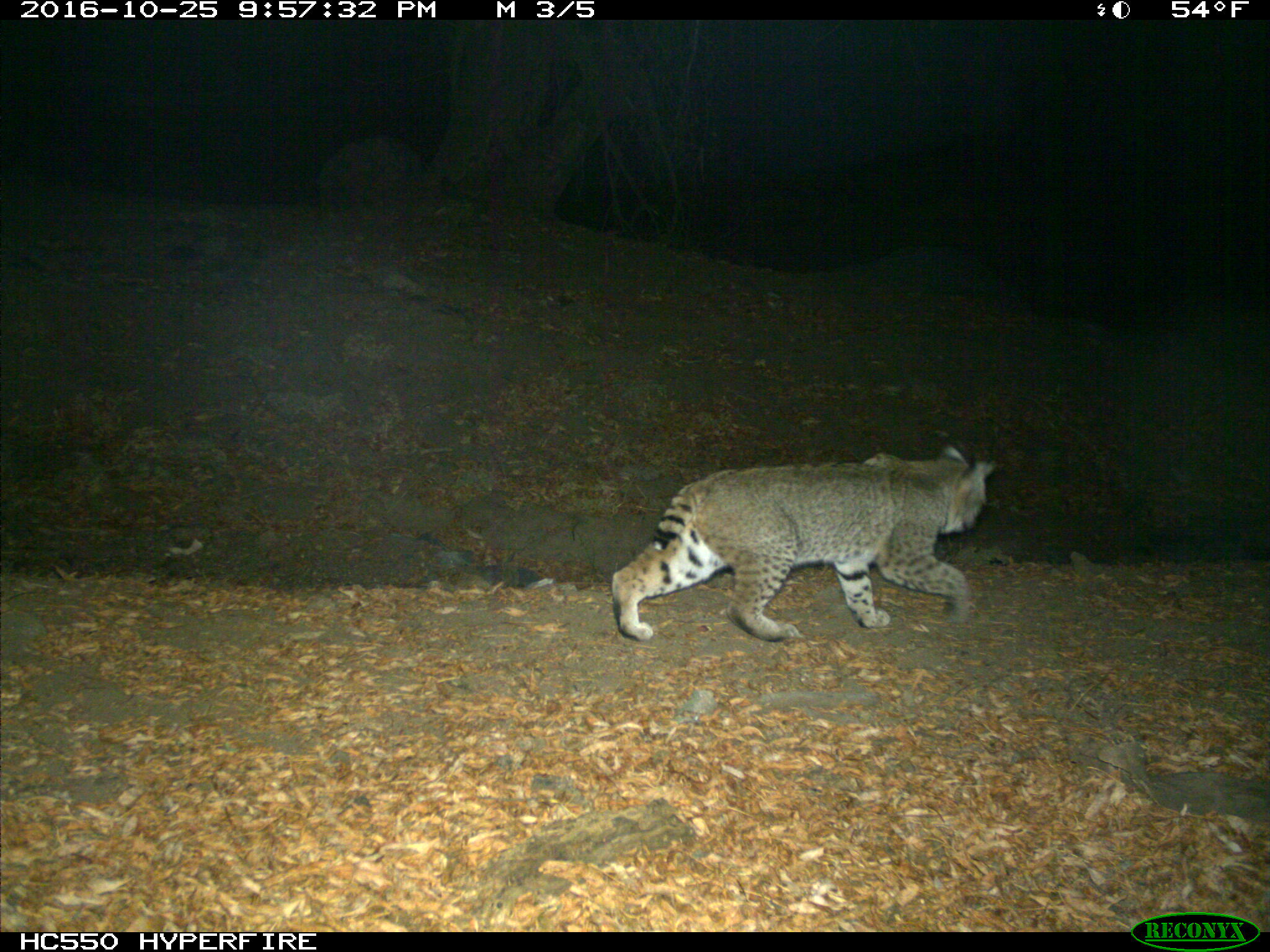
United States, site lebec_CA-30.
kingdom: Animalia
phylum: Chordata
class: Mammalia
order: Carnivora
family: Felidae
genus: Lynx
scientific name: Lynx rufus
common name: bobcat